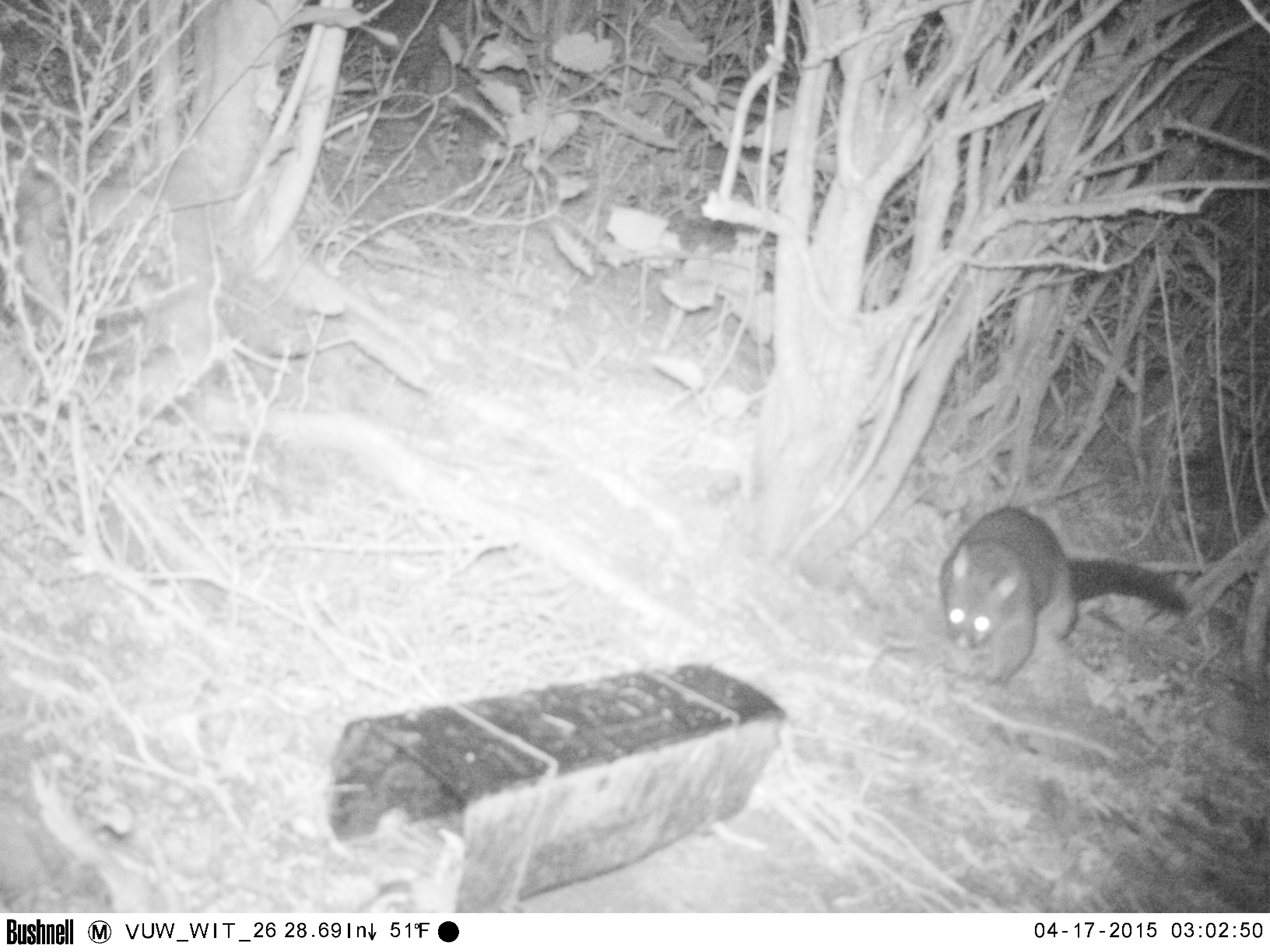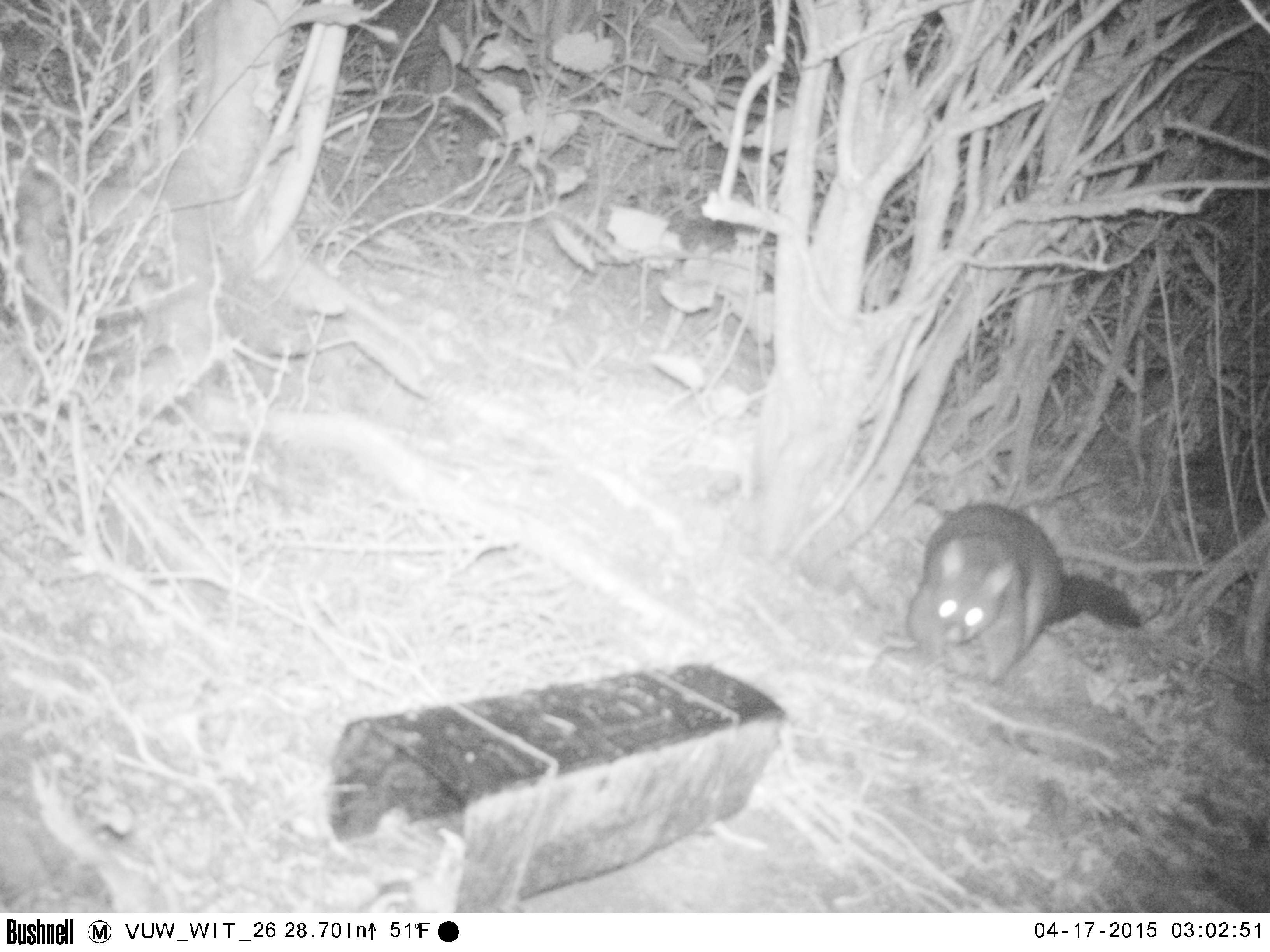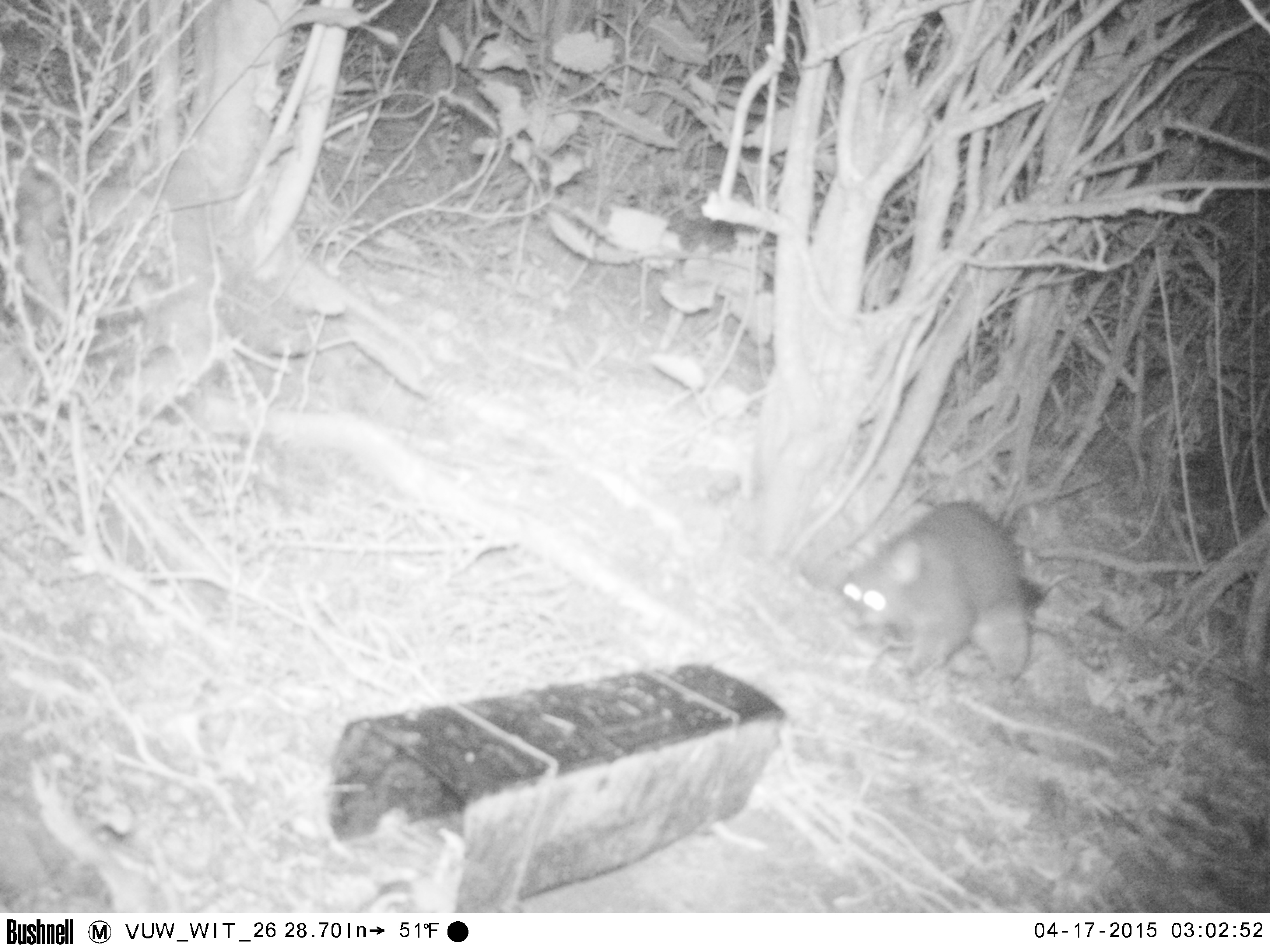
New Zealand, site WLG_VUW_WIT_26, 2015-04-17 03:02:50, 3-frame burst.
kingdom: Animalia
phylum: Chordata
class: Mammalia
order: Diprotodontia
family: Phalangeridae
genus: Trichosurus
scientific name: Trichosurus vulpecula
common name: common brushtail possum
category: possum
Possum (common brushtail possum) (Trichosurus vulpecula).